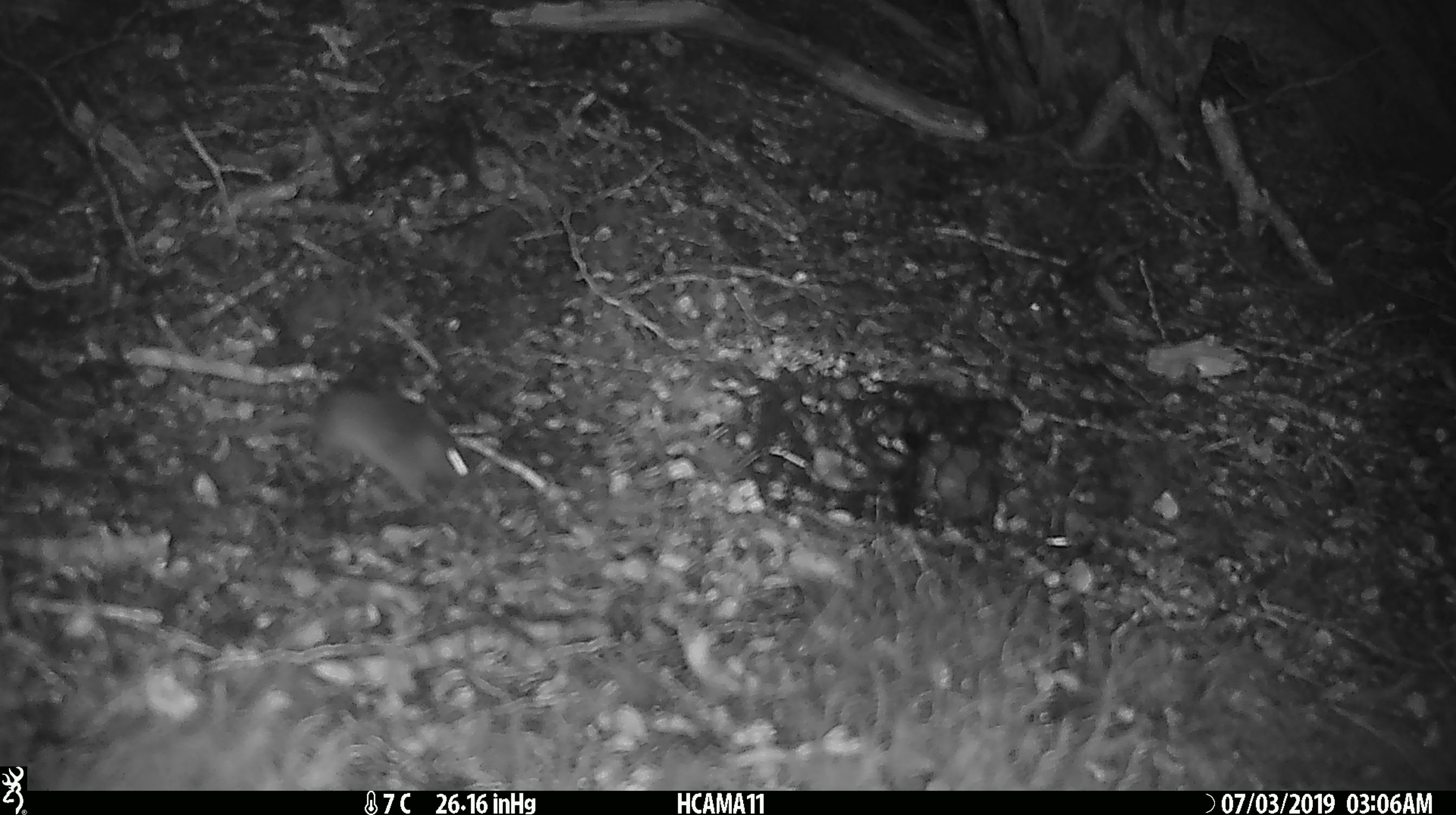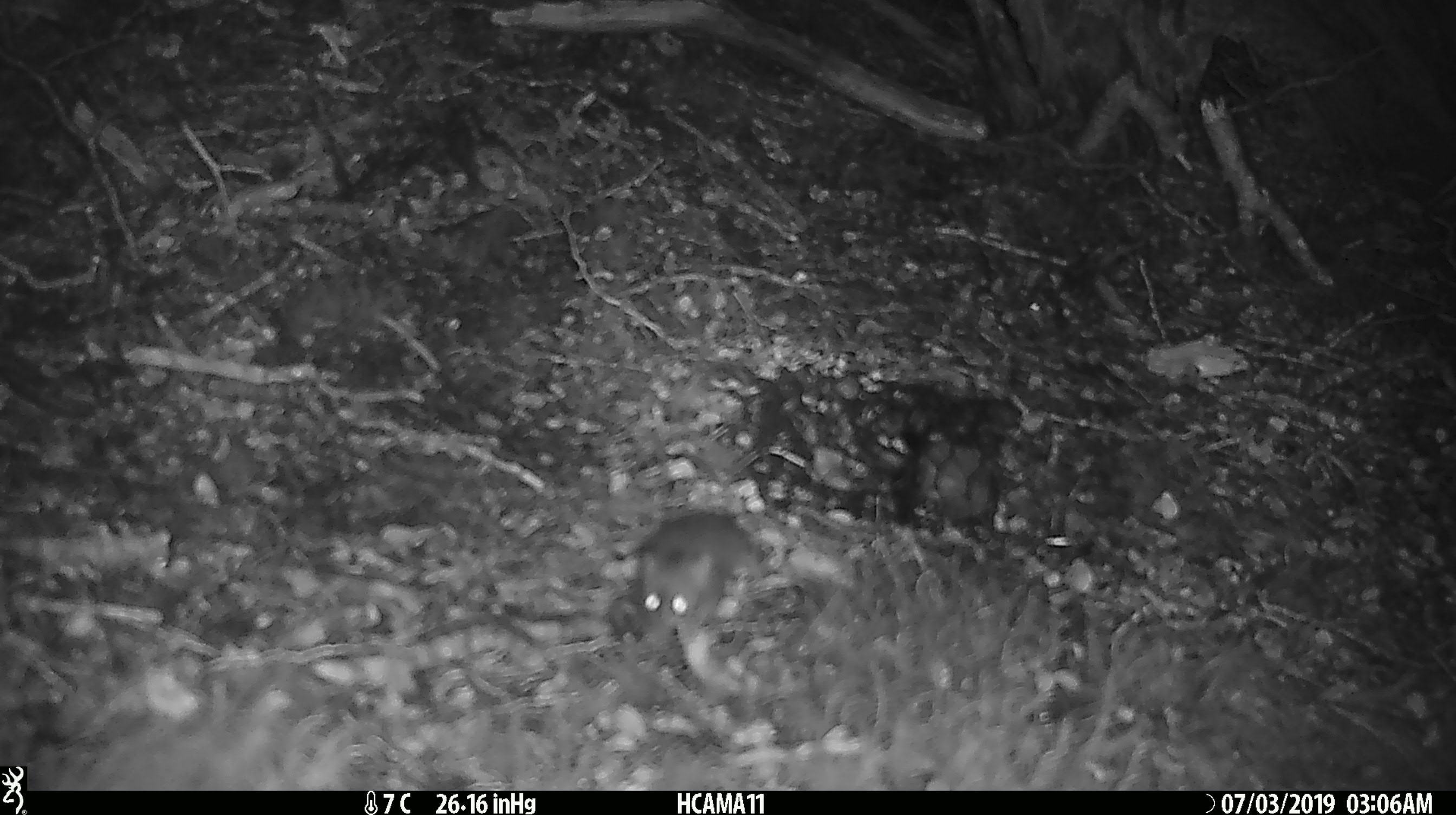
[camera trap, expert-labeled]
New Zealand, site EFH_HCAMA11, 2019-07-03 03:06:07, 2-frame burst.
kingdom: Animalia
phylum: Chordata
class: Mammalia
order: Rodentia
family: Muridae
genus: Mus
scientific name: Mus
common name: mouse